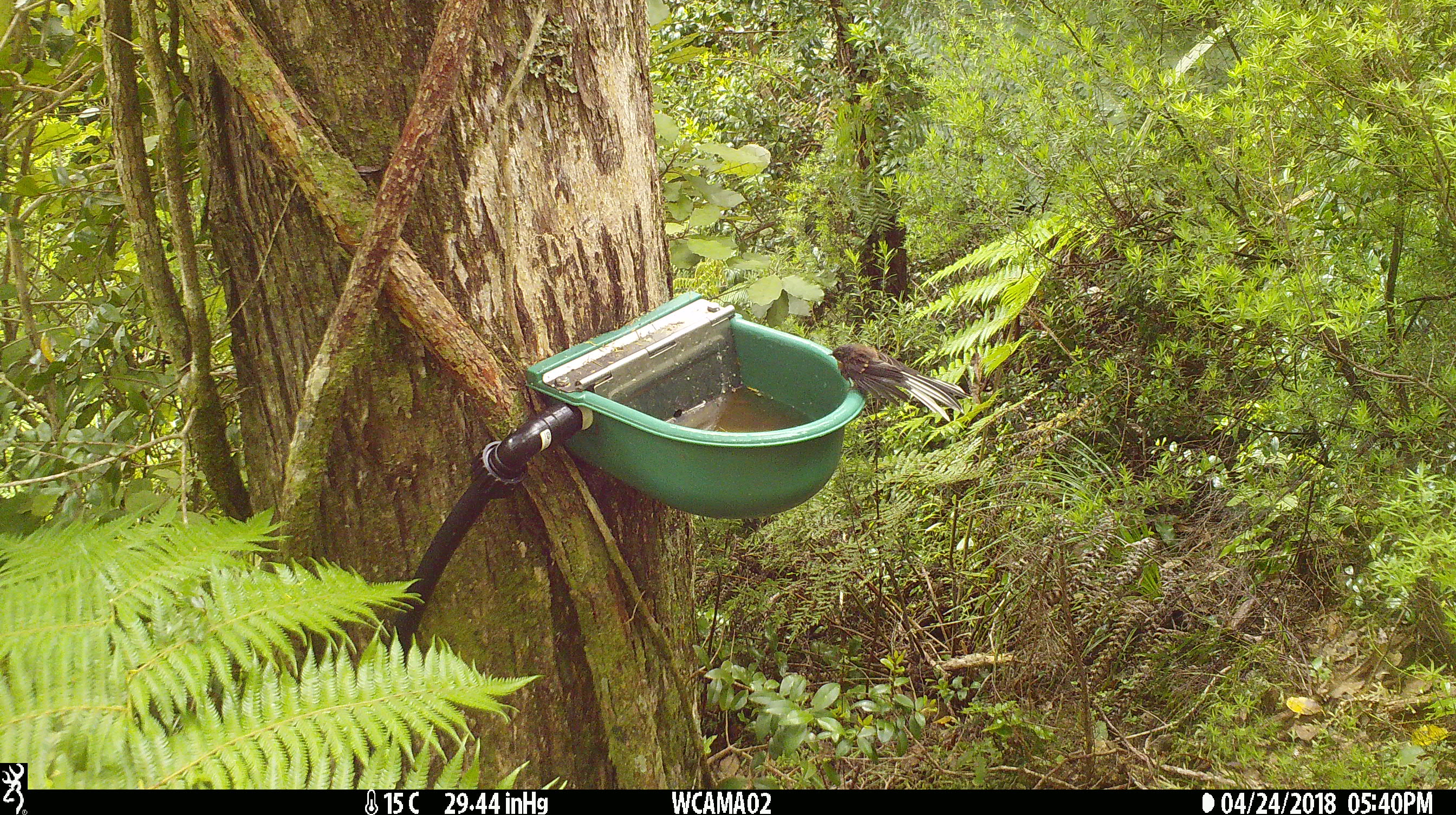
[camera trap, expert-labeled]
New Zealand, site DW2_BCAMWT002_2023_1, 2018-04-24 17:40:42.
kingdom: Animalia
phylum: Chordata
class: Aves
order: Passeriformes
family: Rhipiduridae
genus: Rhipidura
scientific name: Rhipidura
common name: fantails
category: fantail